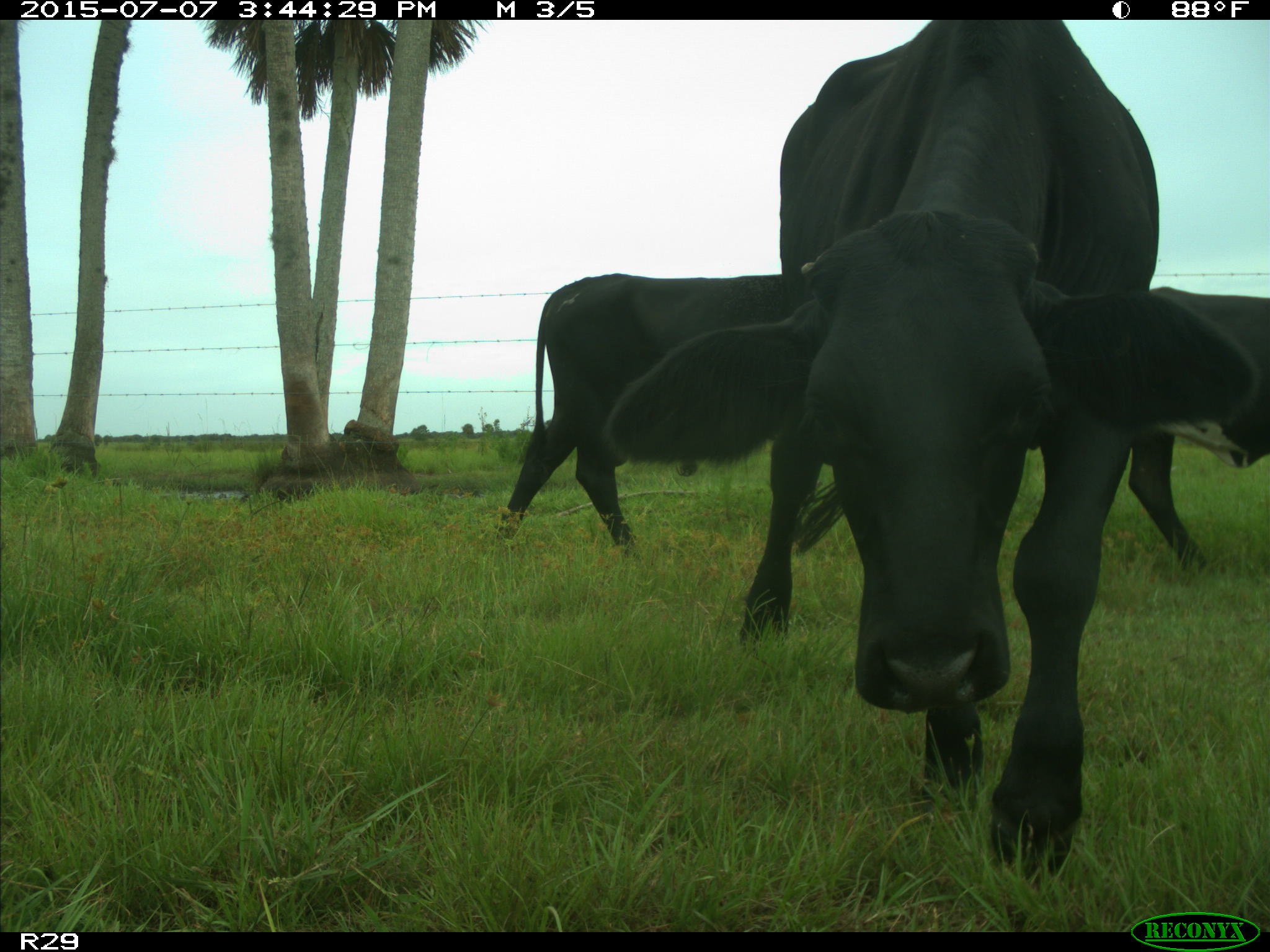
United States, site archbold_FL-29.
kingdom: Animalia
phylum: Chordata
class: Mammalia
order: Artiodactyla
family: Bovidae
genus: Bos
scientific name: Bos taurus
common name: domestic cow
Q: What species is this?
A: Bos taurus (domestic cow).